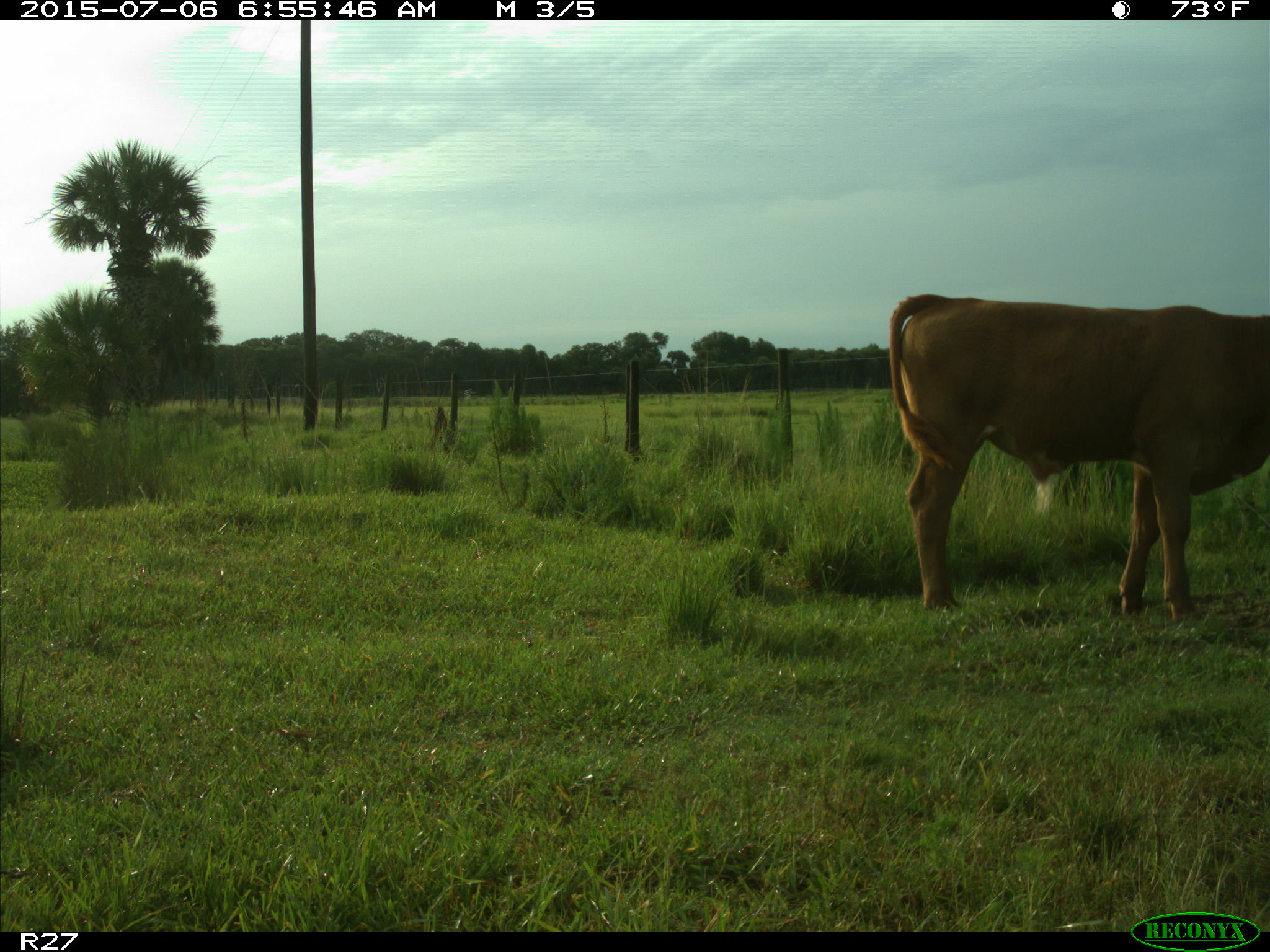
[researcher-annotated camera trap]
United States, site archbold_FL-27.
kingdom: Animalia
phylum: Chordata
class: Mammalia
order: Artiodactyla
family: Bovidae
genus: Bos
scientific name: Bos taurus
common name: domestic cow